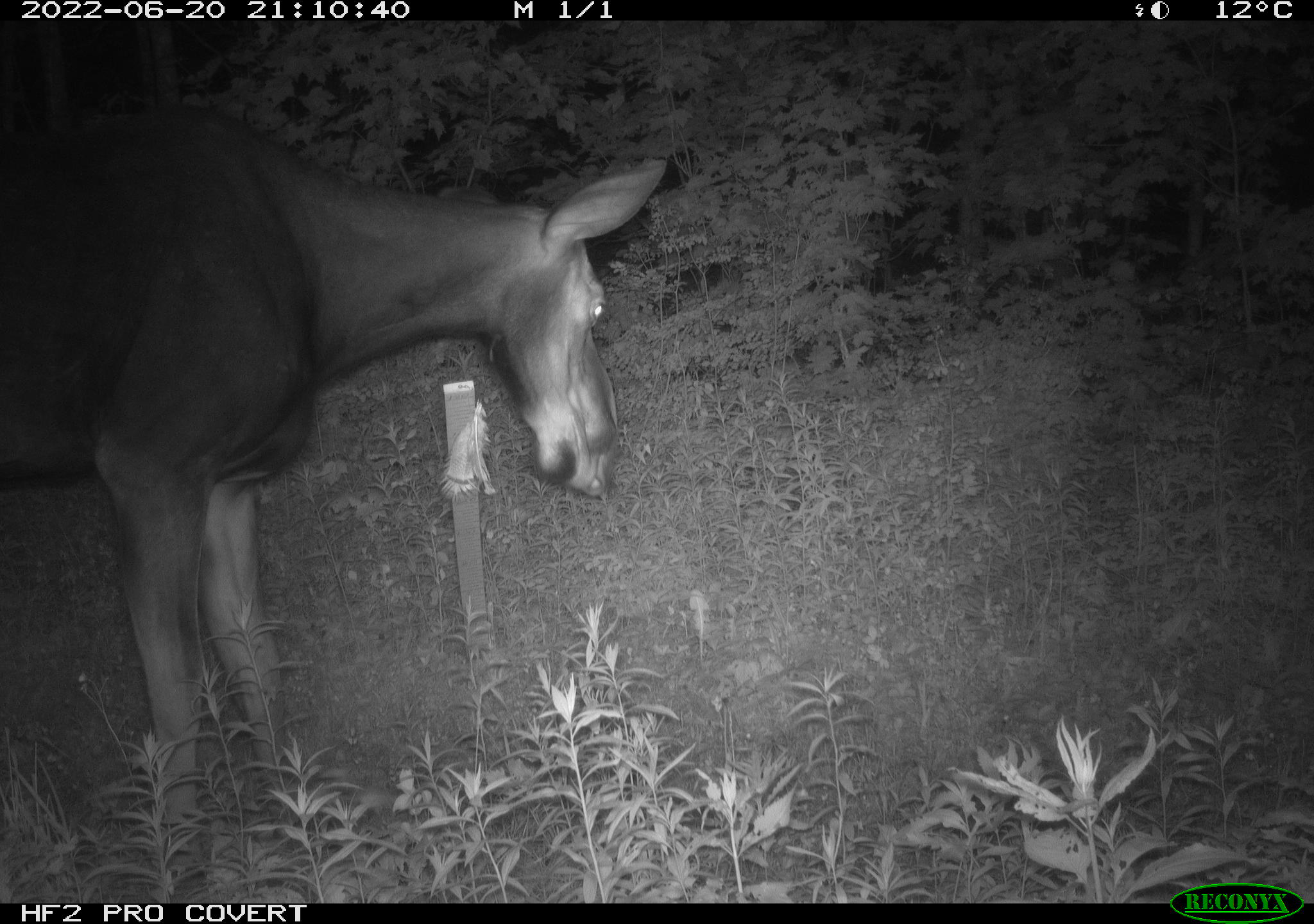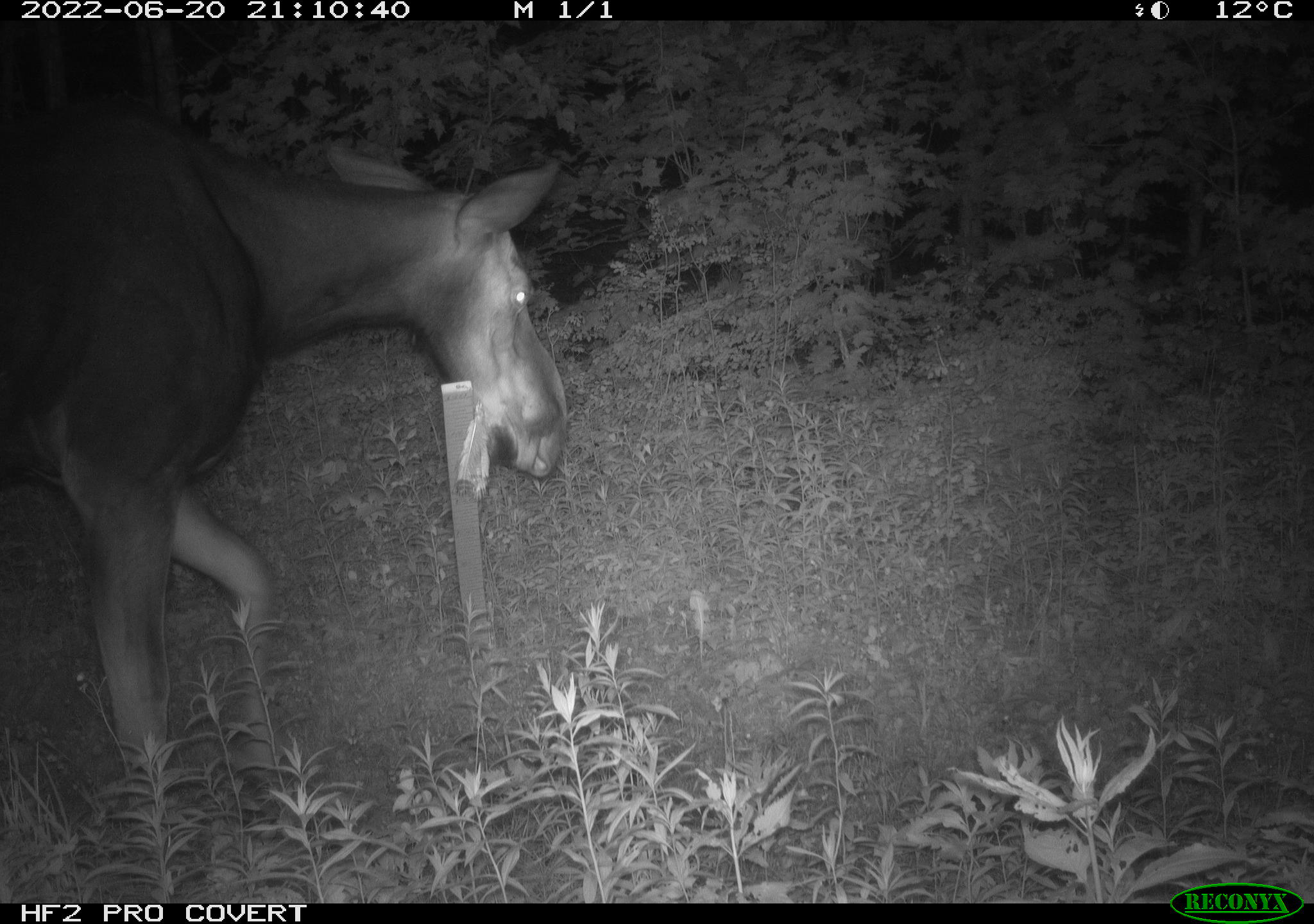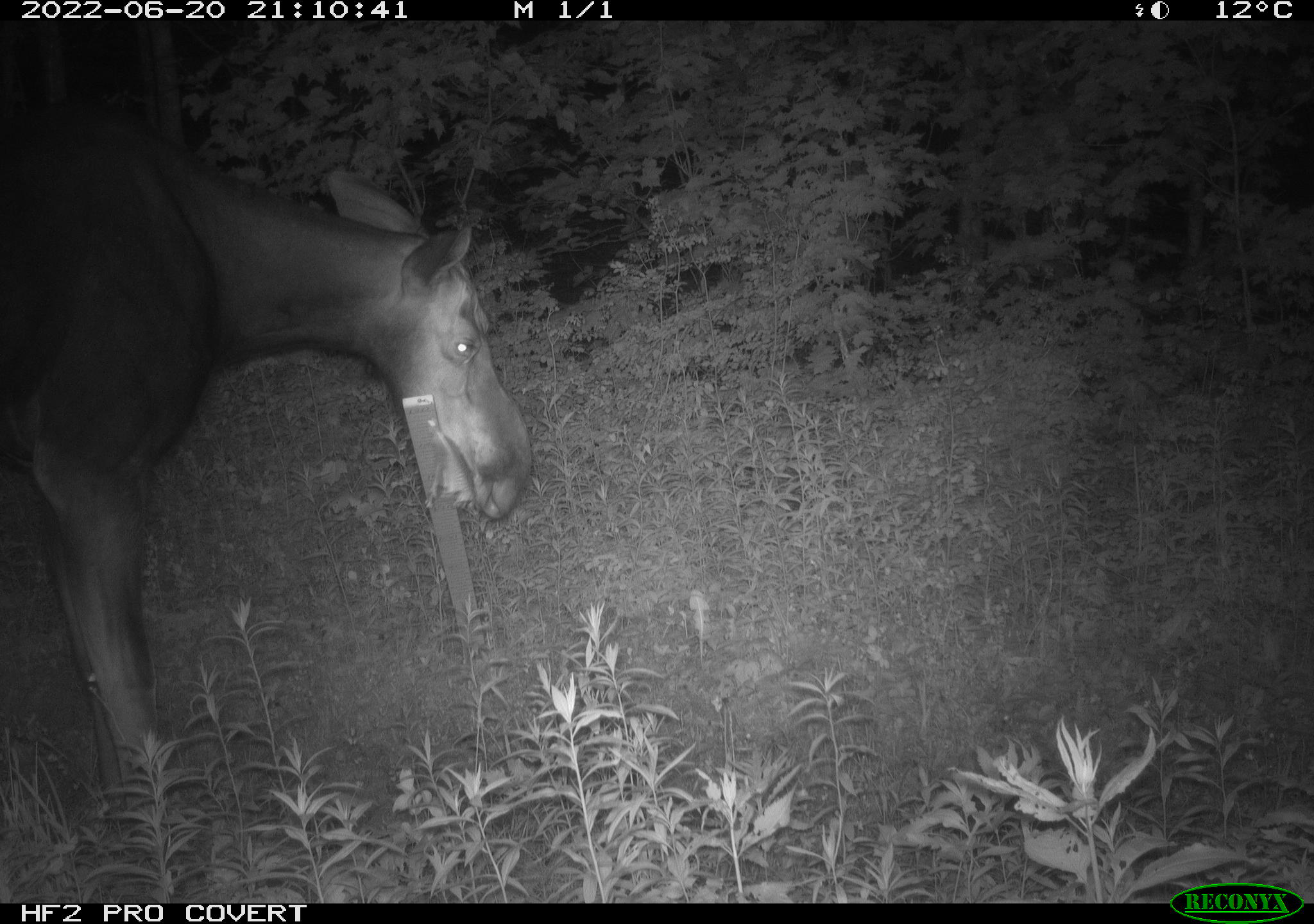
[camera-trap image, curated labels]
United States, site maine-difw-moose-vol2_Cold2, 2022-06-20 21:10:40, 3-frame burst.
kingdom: Animalia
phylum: Chordata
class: Mammalia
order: Artiodactyla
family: Cervidae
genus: Alces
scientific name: Alces alces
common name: moose